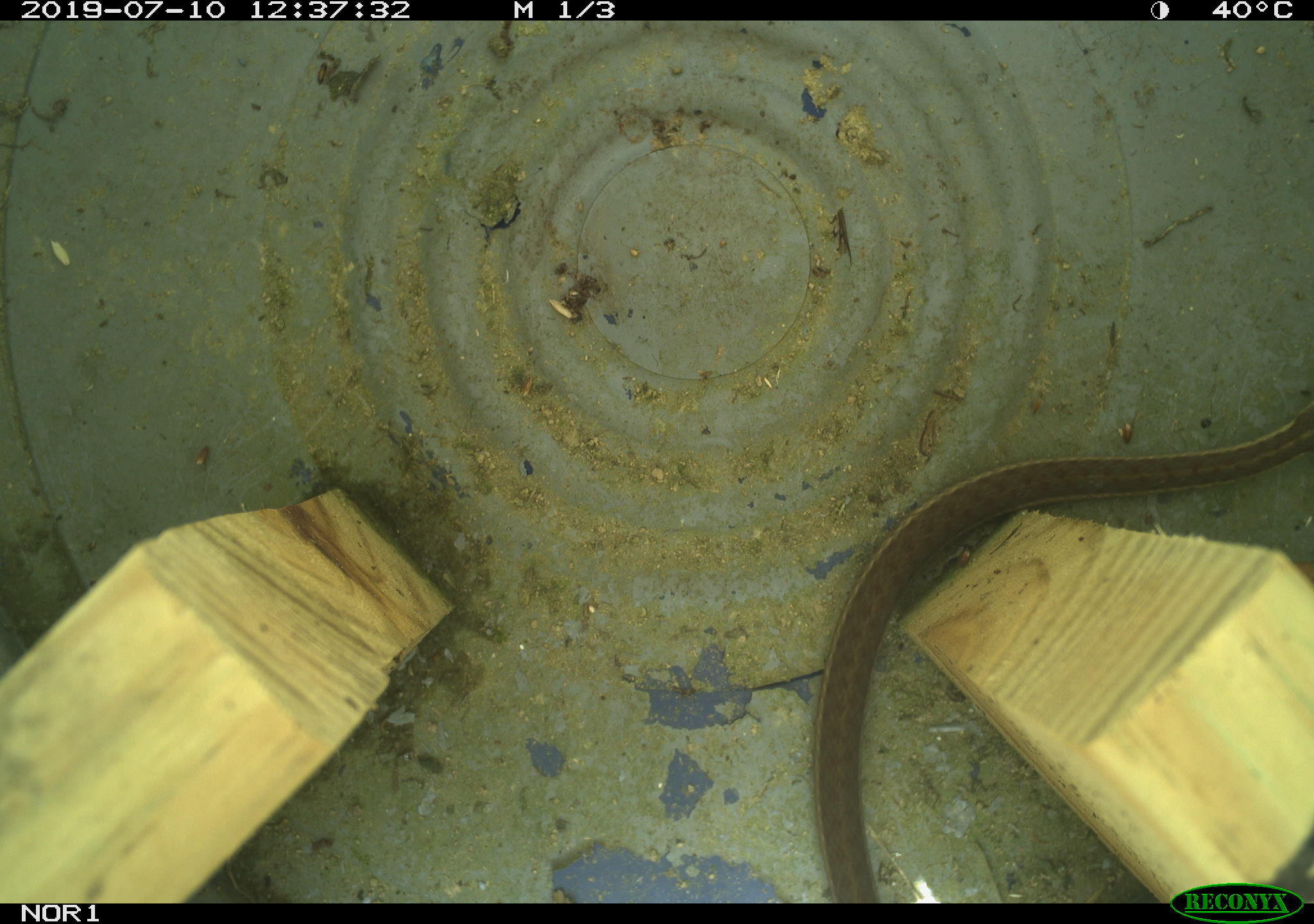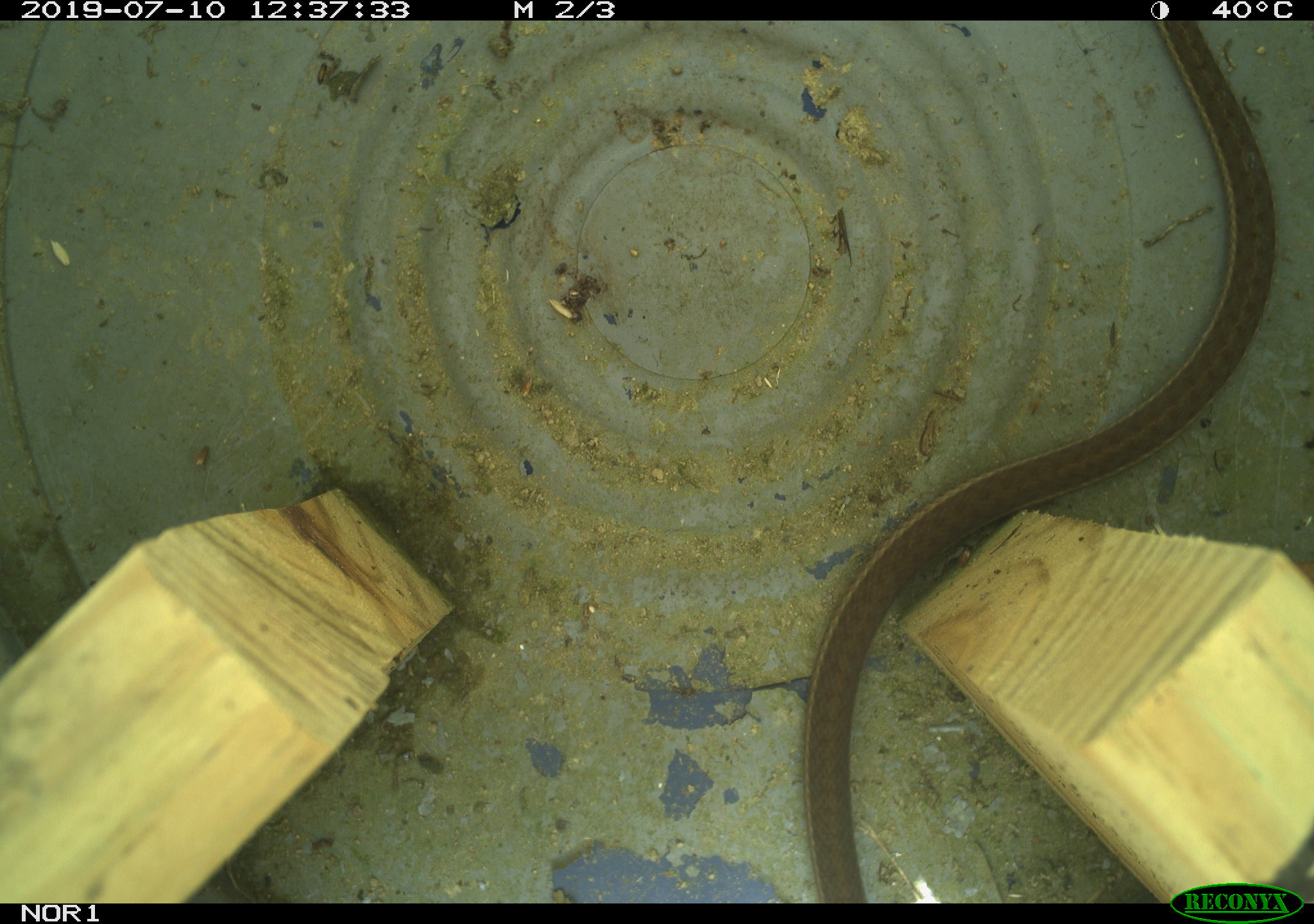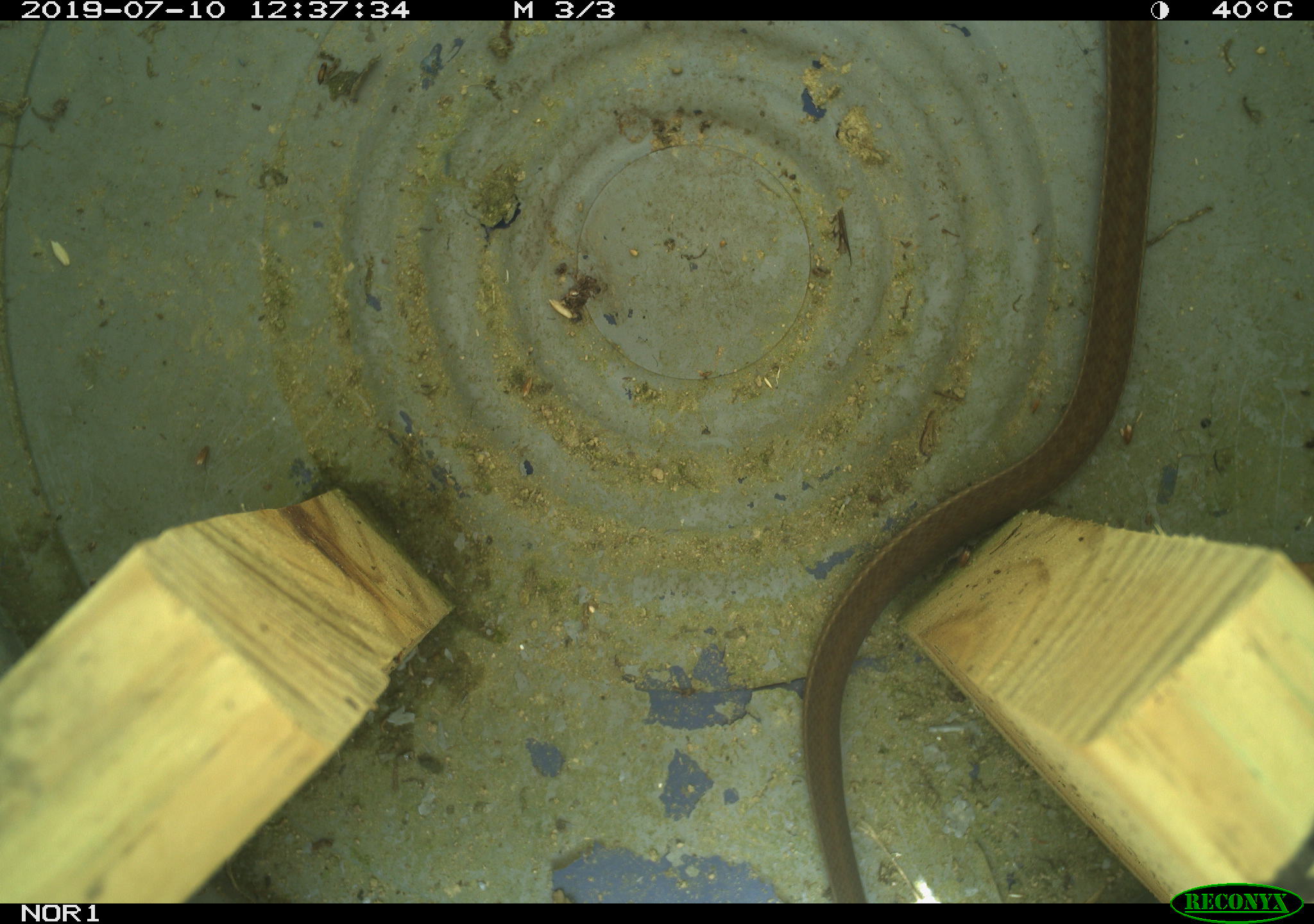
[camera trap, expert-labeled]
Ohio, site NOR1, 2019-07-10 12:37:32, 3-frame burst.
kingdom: Animalia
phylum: Chordata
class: Reptilia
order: Squamata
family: Colubridae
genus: Thamnophis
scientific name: Thamnophis sirtalis sirtalis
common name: eastern gartersnake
Eastern gartersnake (Thamnophis sirtalis sirtalis).